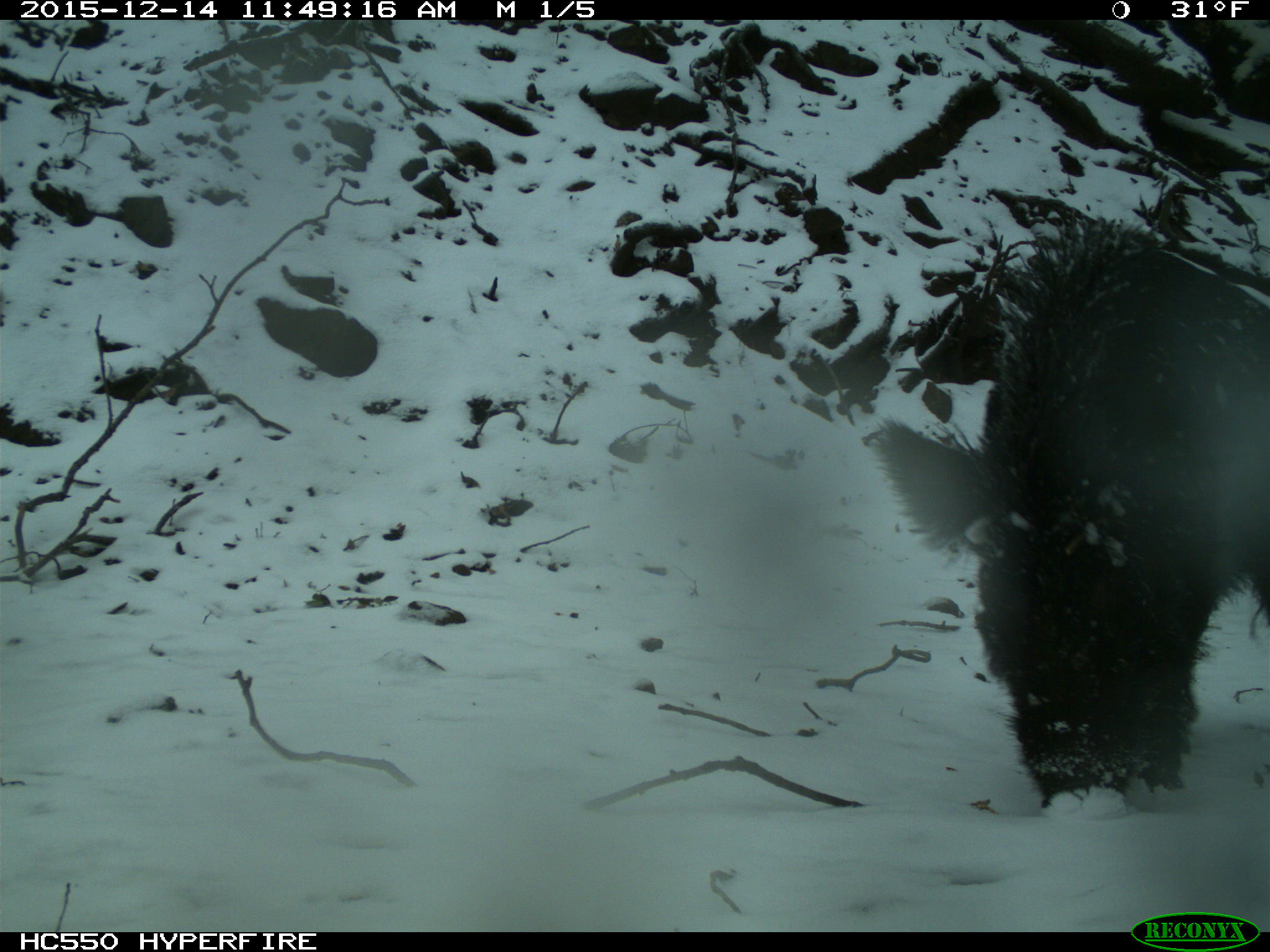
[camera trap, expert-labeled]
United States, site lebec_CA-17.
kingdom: Animalia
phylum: Chordata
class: Mammalia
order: Artiodactyla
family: Suidae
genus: Sus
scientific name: Sus scrofa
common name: wild boar